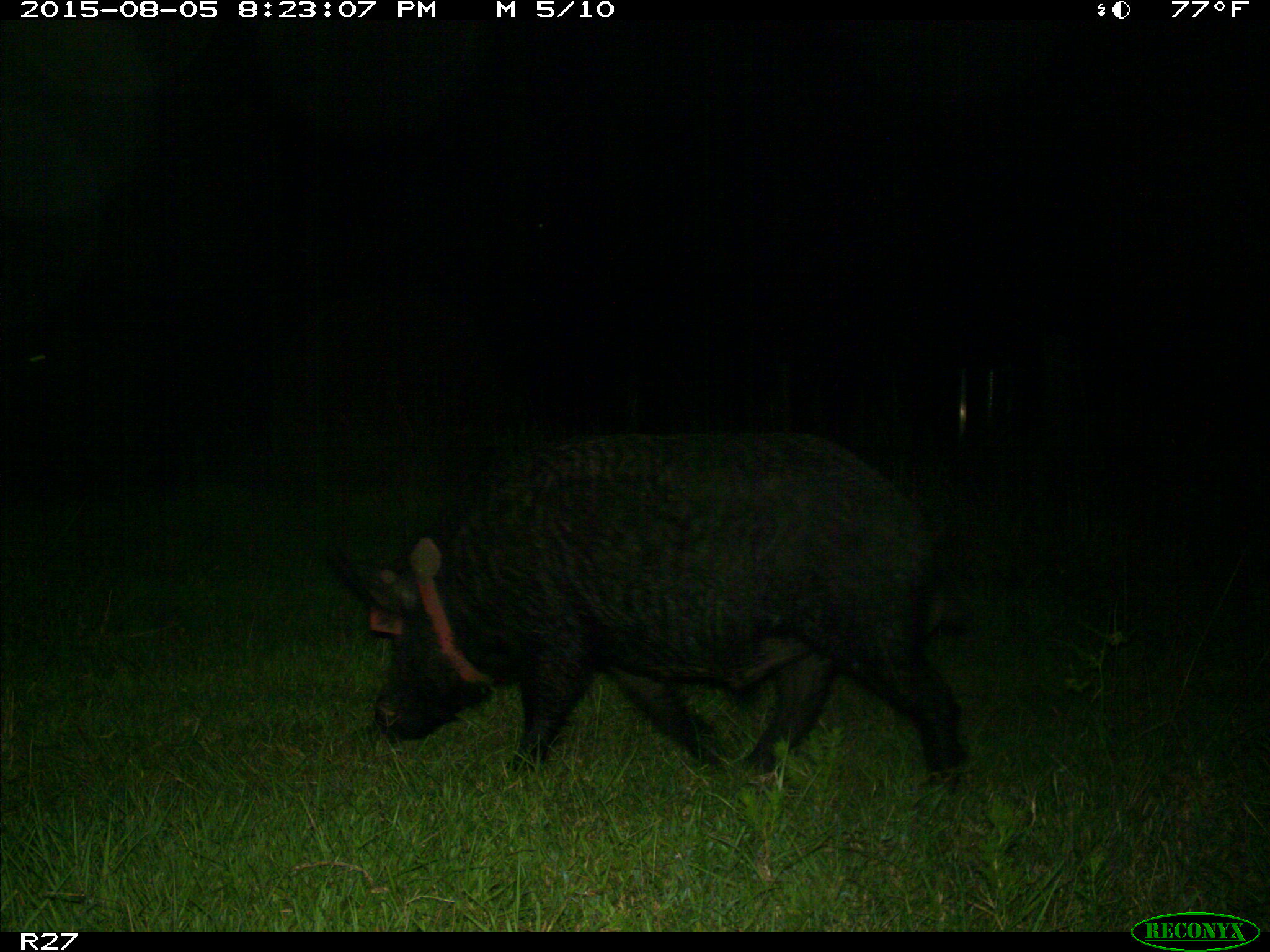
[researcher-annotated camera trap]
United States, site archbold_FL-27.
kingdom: Animalia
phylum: Chordata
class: Mammalia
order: Artiodactyla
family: Suidae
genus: Sus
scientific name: Sus scrofa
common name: wild boar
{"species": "Sus scrofa (wild boar)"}